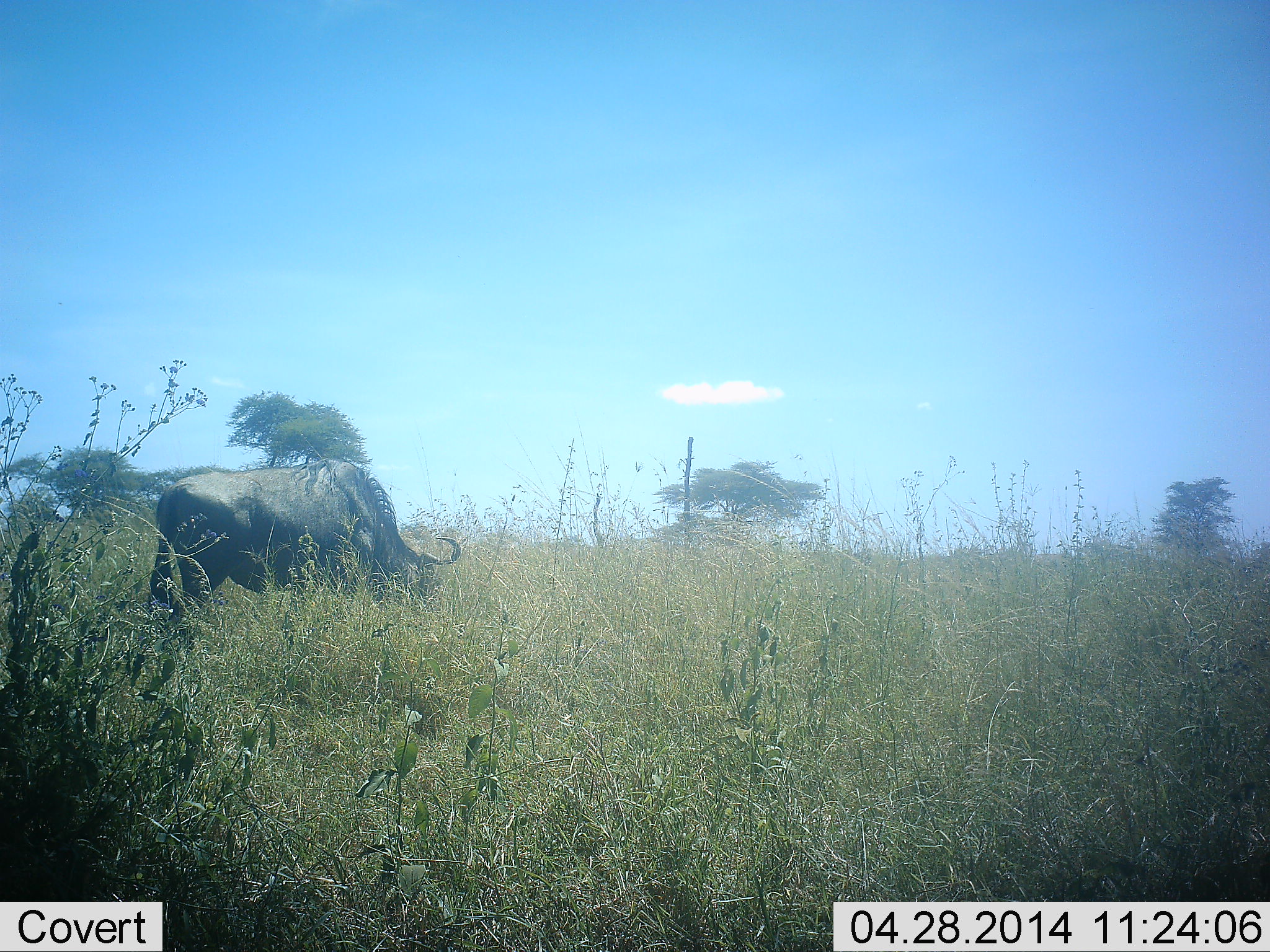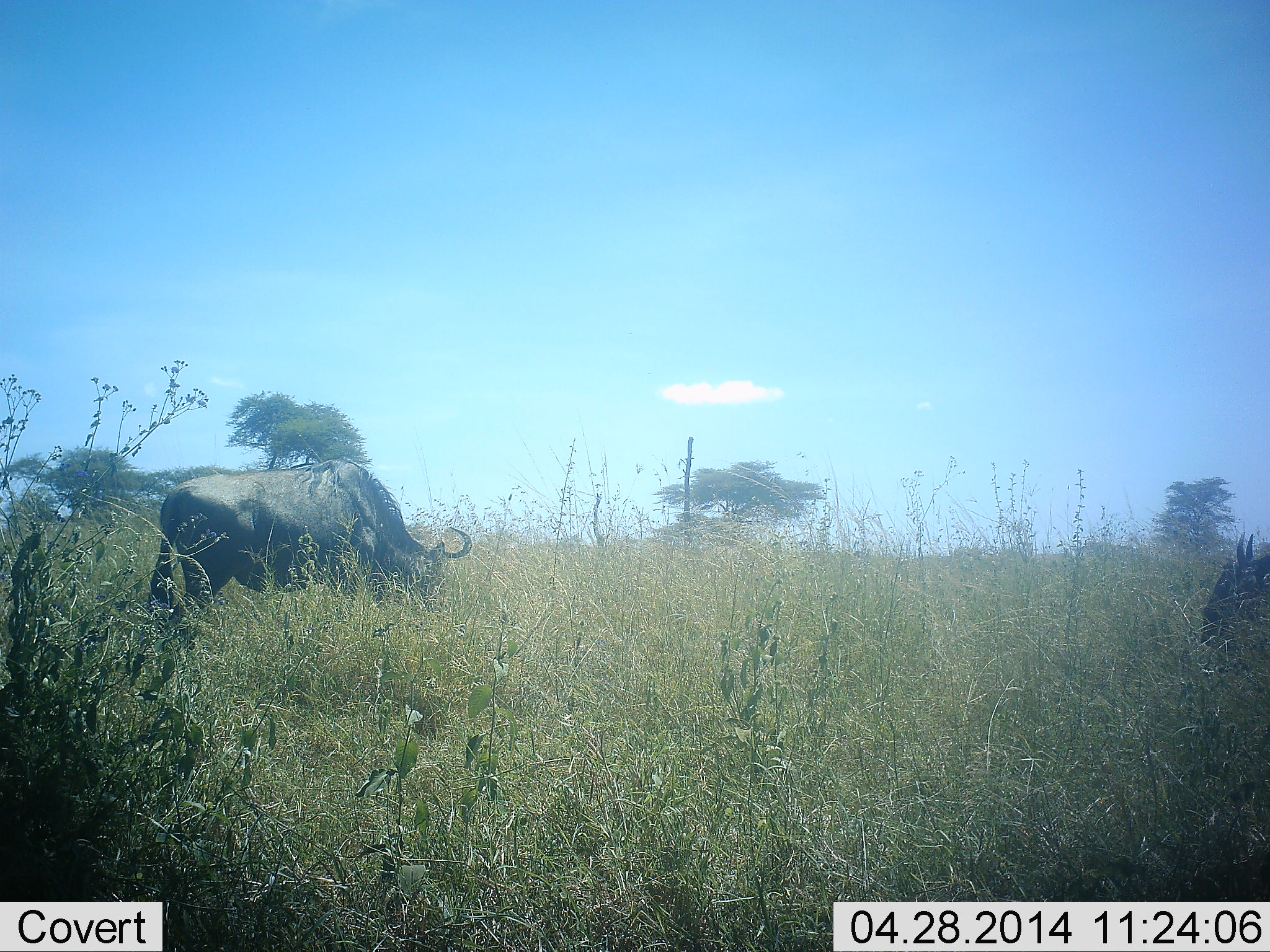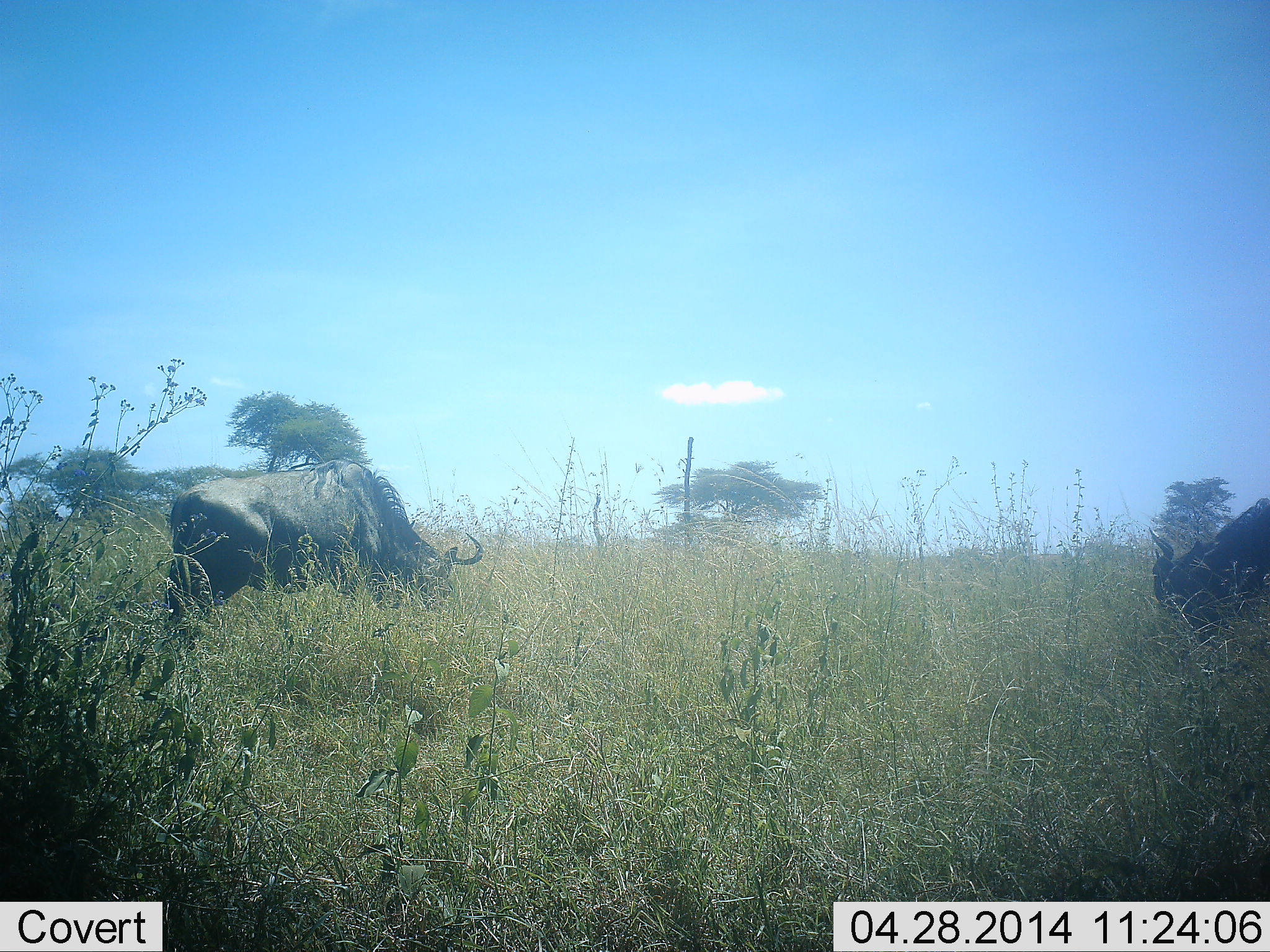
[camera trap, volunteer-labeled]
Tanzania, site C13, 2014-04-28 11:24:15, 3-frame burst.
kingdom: Animalia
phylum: Chordata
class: Mammalia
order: Artiodactyla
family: Bovidae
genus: Connochaetes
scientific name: Connochaetes taurinus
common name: blue wildebeest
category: wildebeest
Wildebeest (blue wildebeest) (Connochaetes taurinus), count 2. Behavior (volunteer vote fractions): standing 20%, resting 10%, moving 40%, interacting 0%. Young present (vote fraction): 0%. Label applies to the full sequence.